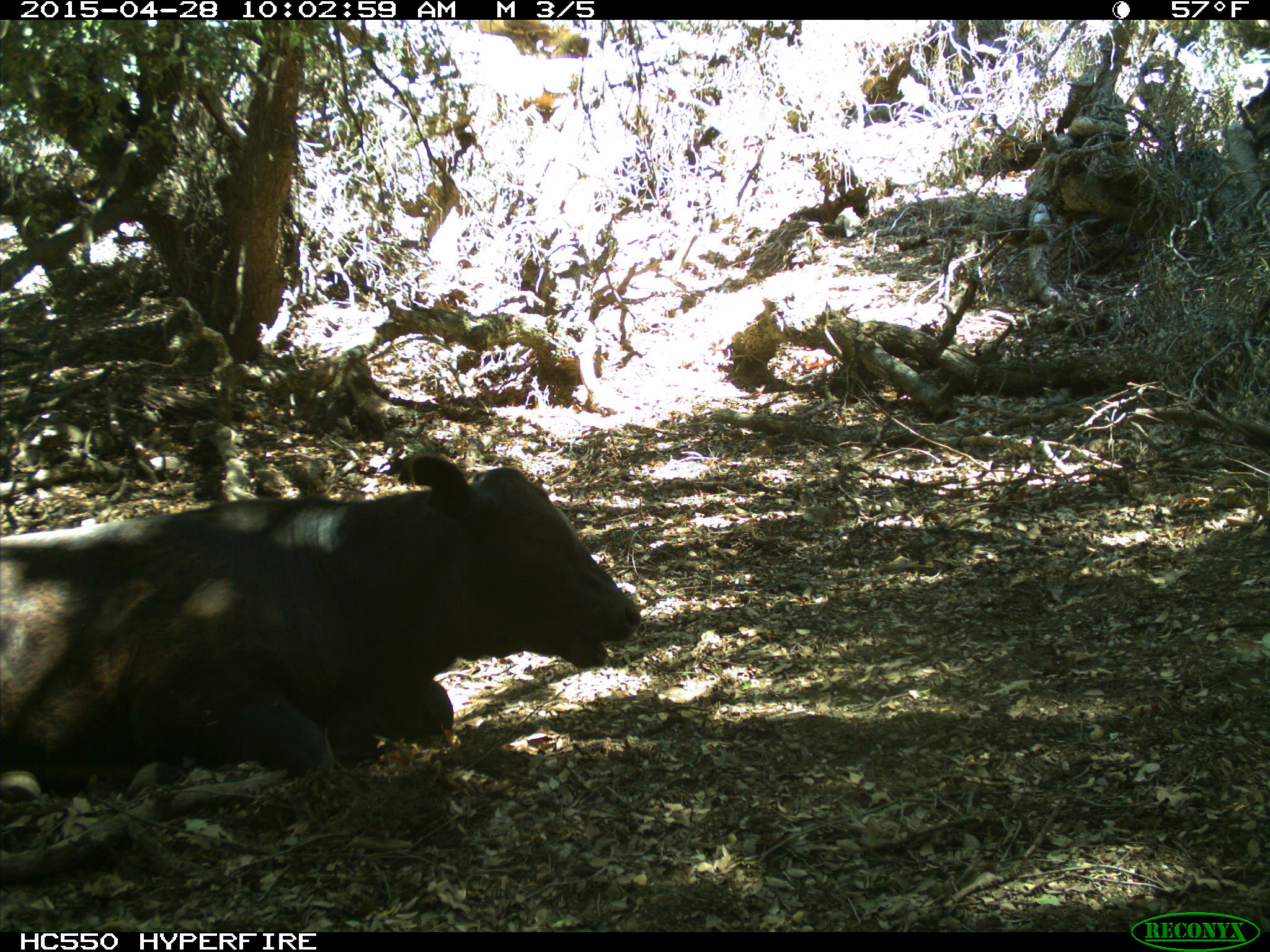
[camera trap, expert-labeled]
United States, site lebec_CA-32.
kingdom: Animalia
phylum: Chordata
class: Mammalia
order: Artiodactyla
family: Bovidae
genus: Bos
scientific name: Bos taurus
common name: domestic cow